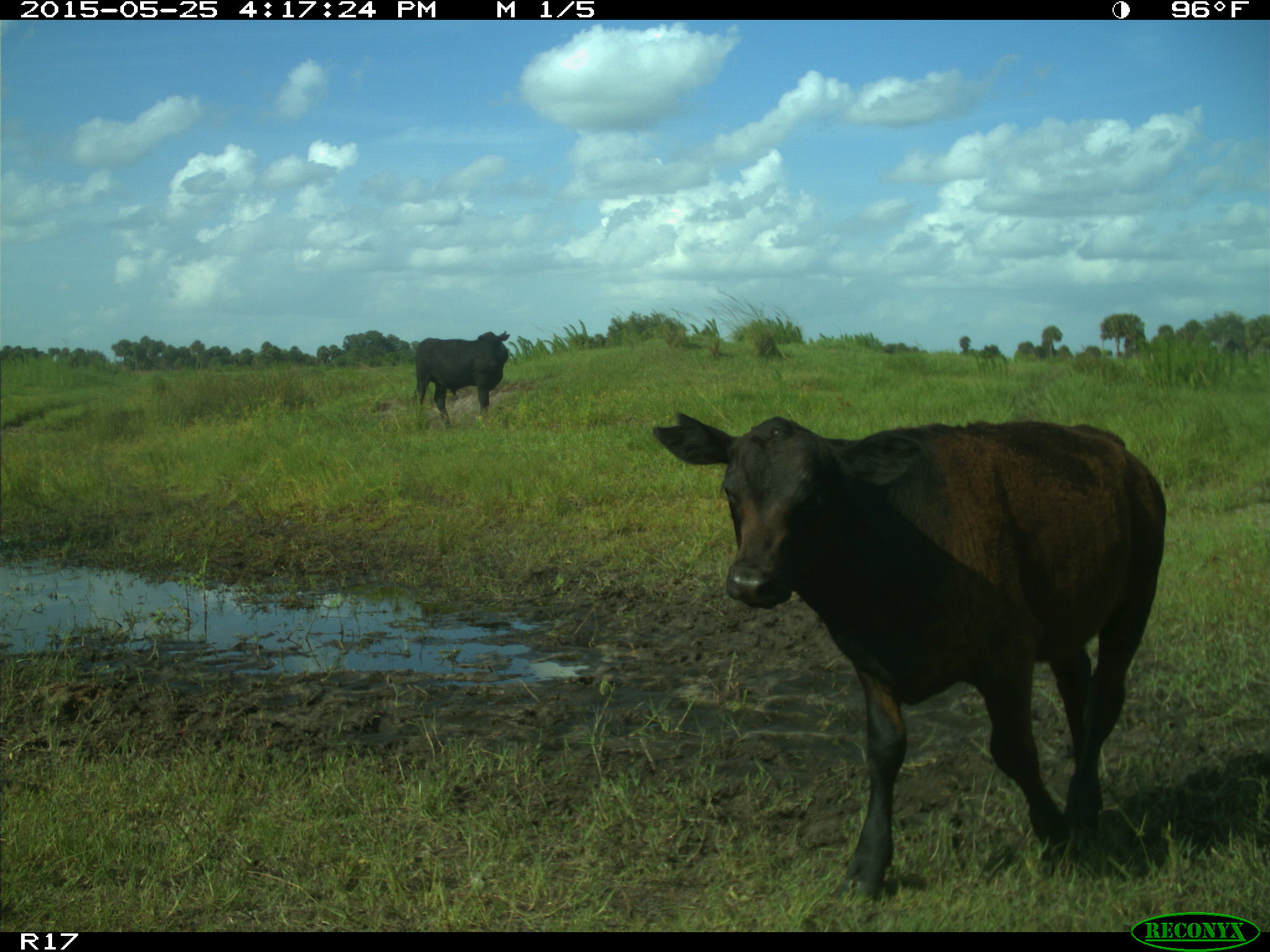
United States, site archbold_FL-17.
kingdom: Animalia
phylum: Chordata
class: Mammalia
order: Artiodactyla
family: Bovidae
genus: Bos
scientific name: Bos taurus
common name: domestic cow